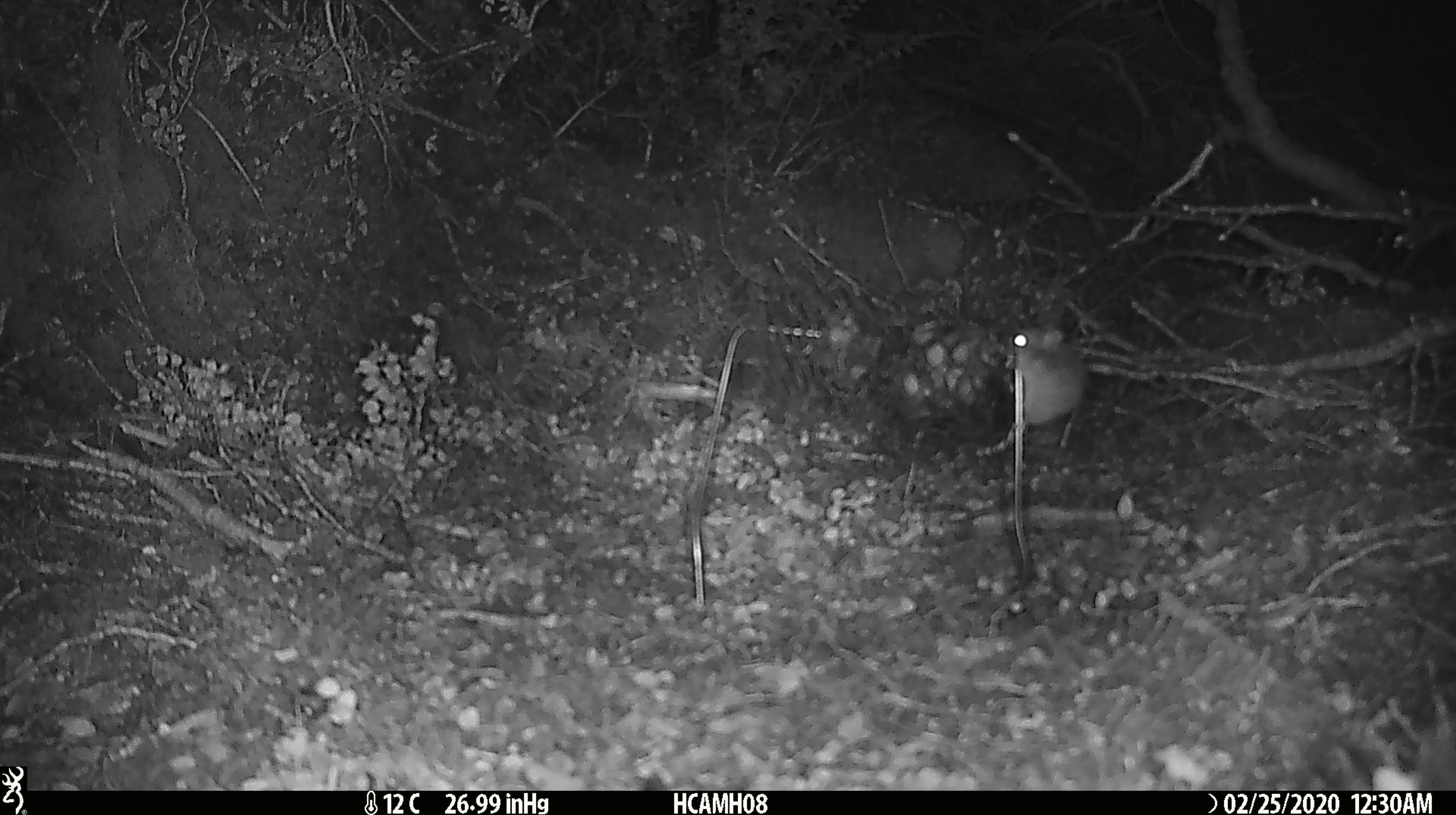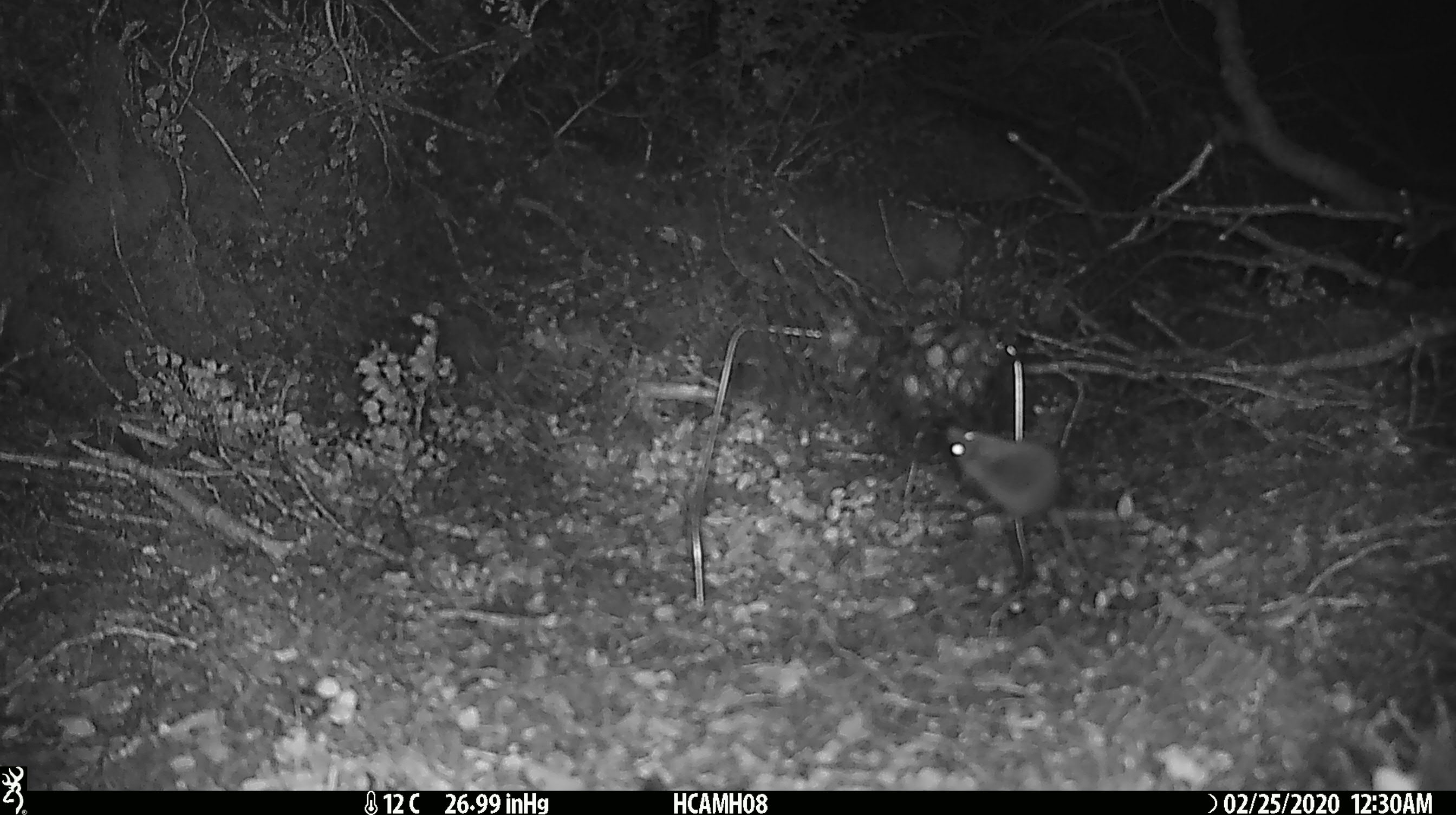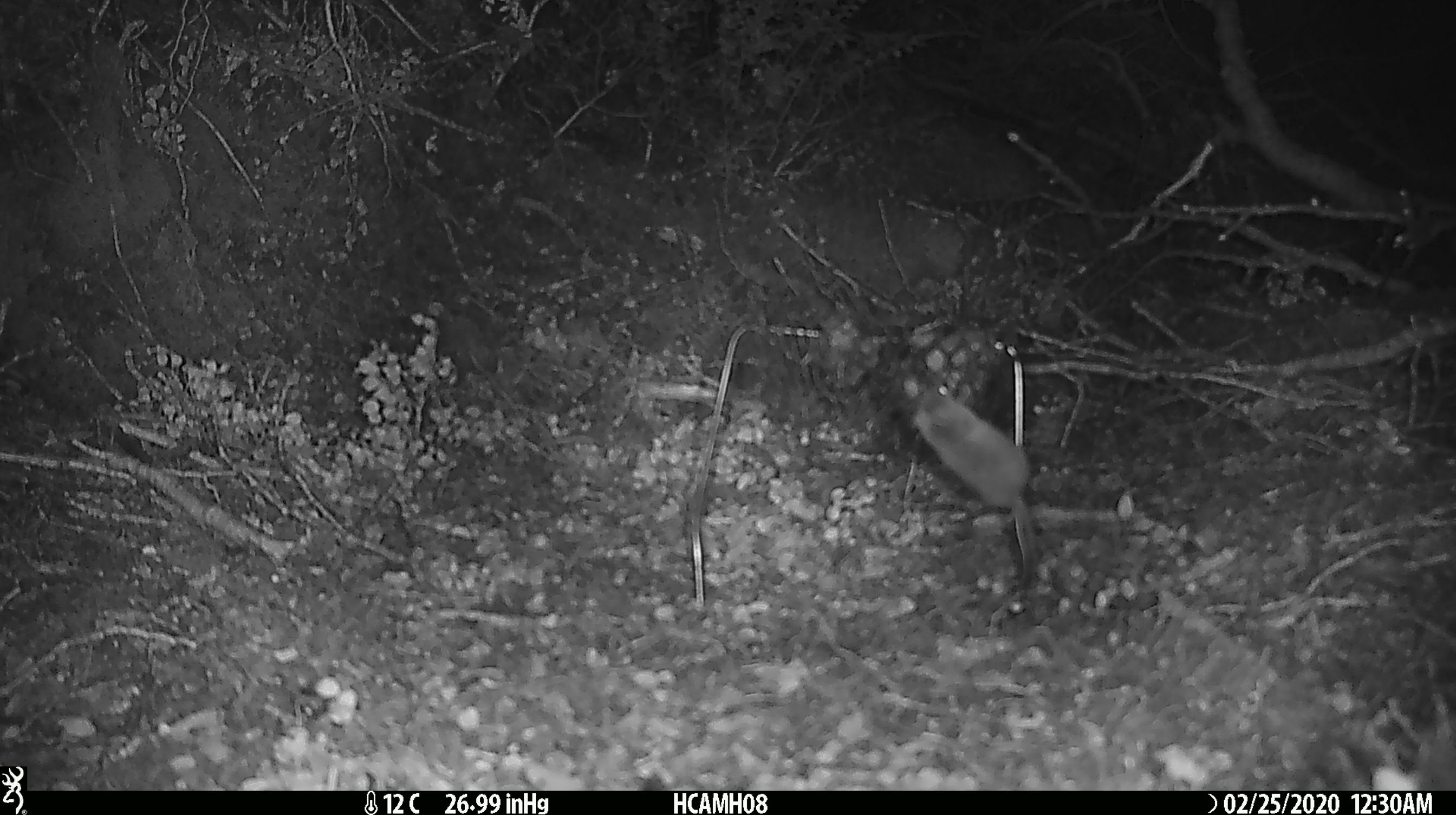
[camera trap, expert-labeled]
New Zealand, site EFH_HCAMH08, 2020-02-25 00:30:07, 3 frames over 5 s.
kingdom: Animalia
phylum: Chordata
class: Mammalia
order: Rodentia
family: Muridae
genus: Mus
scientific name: Mus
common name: mouse